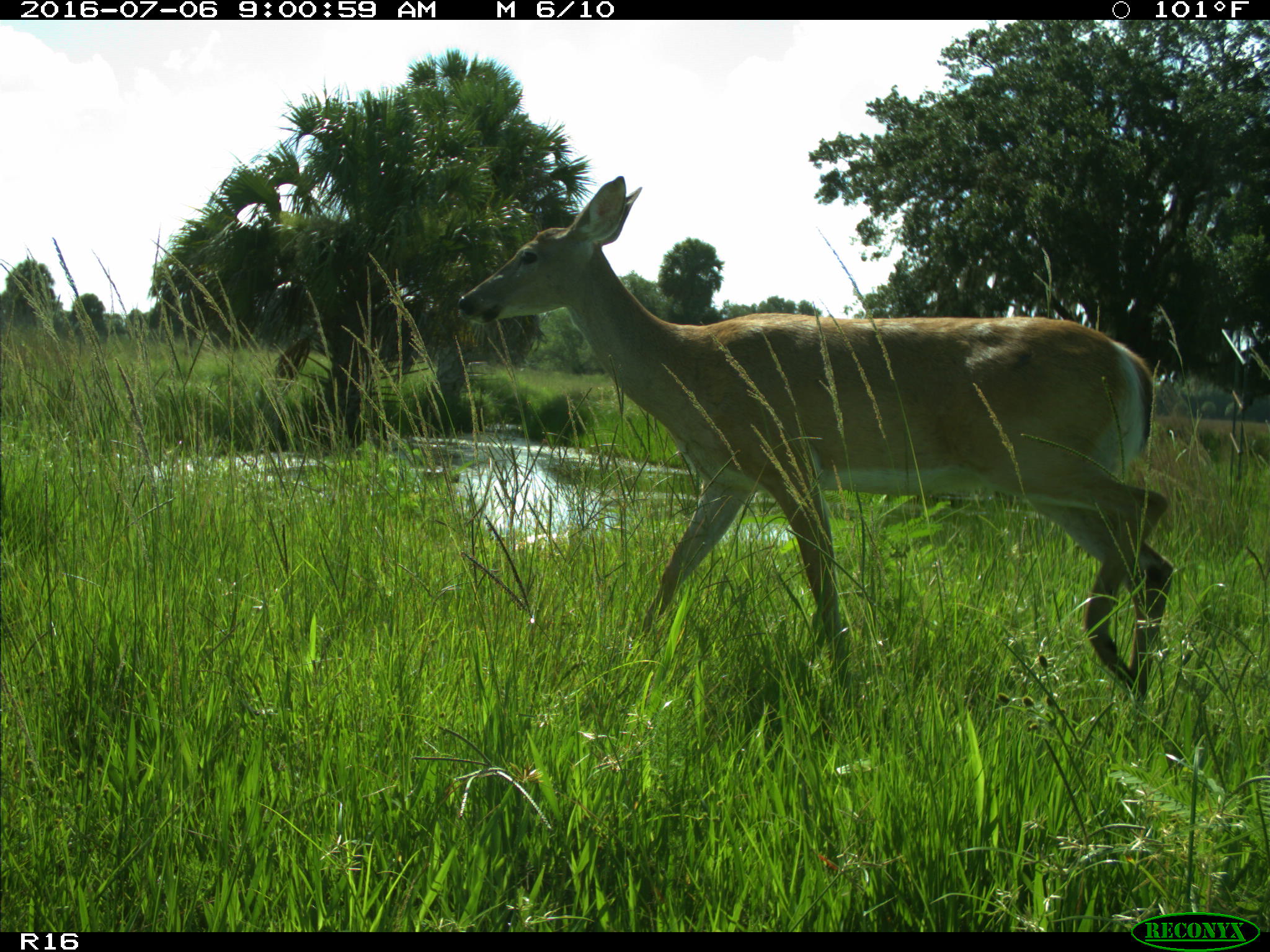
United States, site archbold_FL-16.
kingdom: Animalia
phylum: Chordata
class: Mammalia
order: Artiodactyla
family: Cervidae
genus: Odocoileus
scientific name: Odocoileus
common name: deer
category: unidentified deer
Unidentified deer (deer) (Odocoileus).